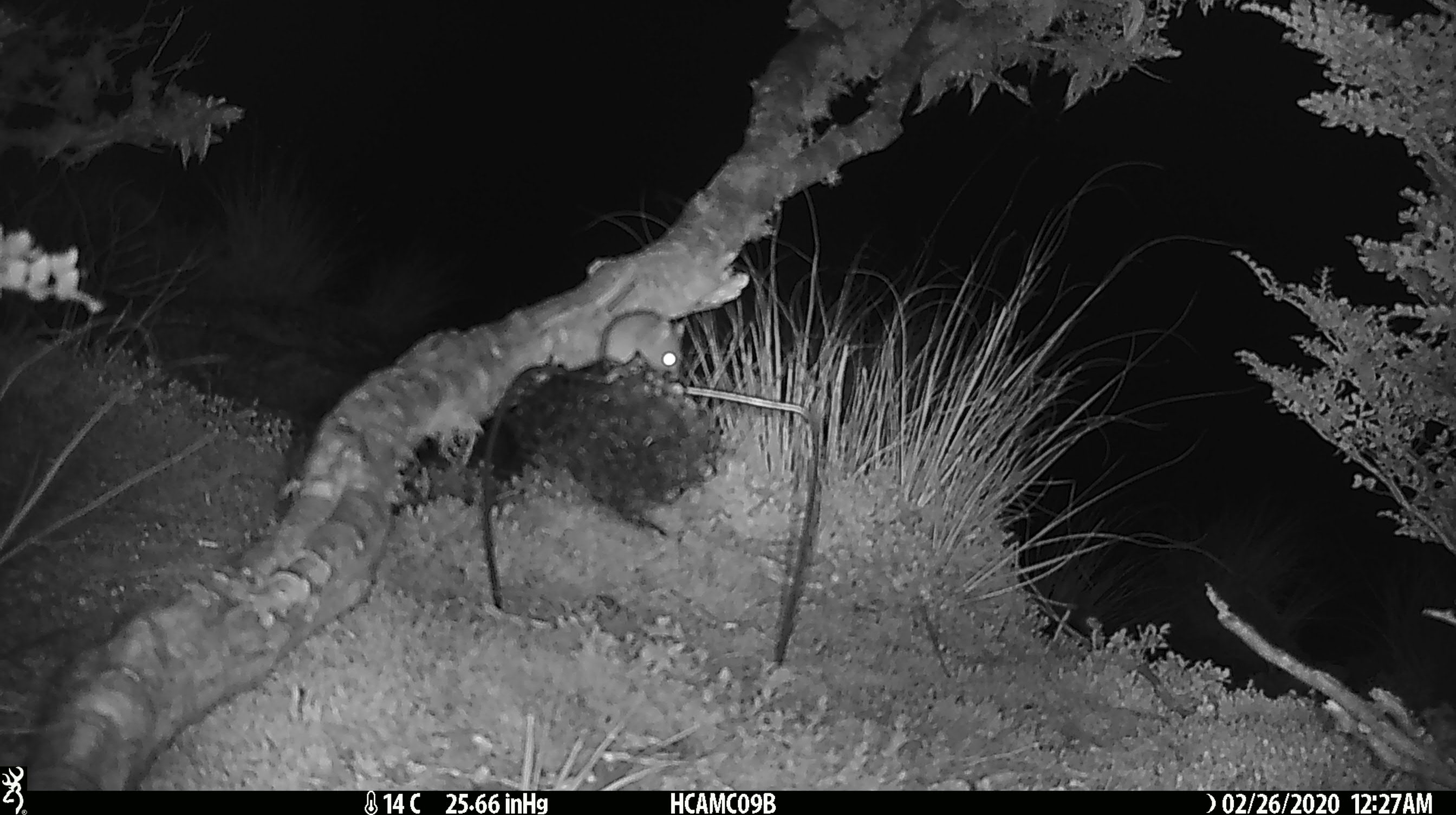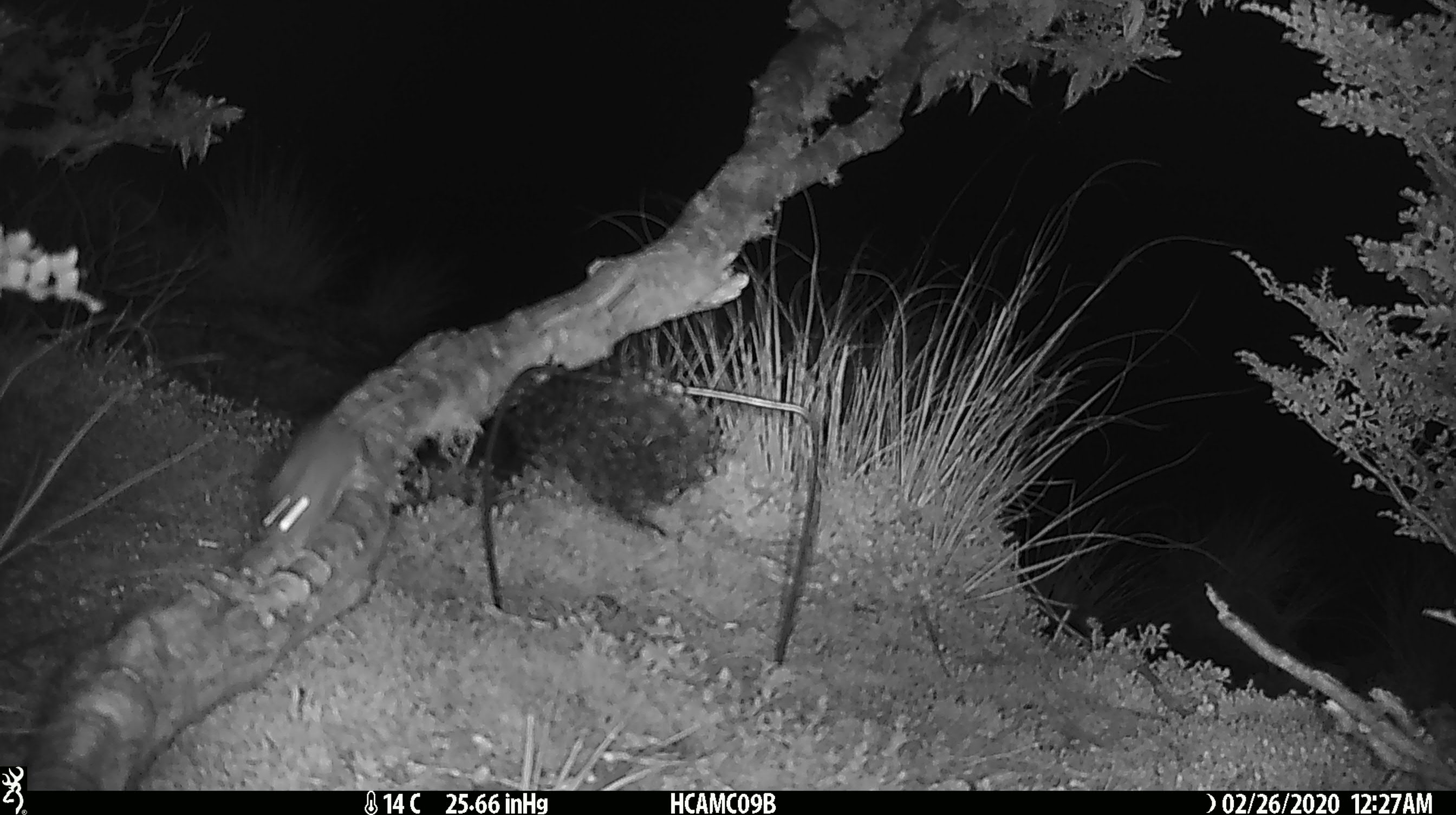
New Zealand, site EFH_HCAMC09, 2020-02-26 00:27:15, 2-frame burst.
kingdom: Animalia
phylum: Chordata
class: Mammalia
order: Rodentia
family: Muridae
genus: Mus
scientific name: Mus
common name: mouse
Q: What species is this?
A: Mouse (Mus).